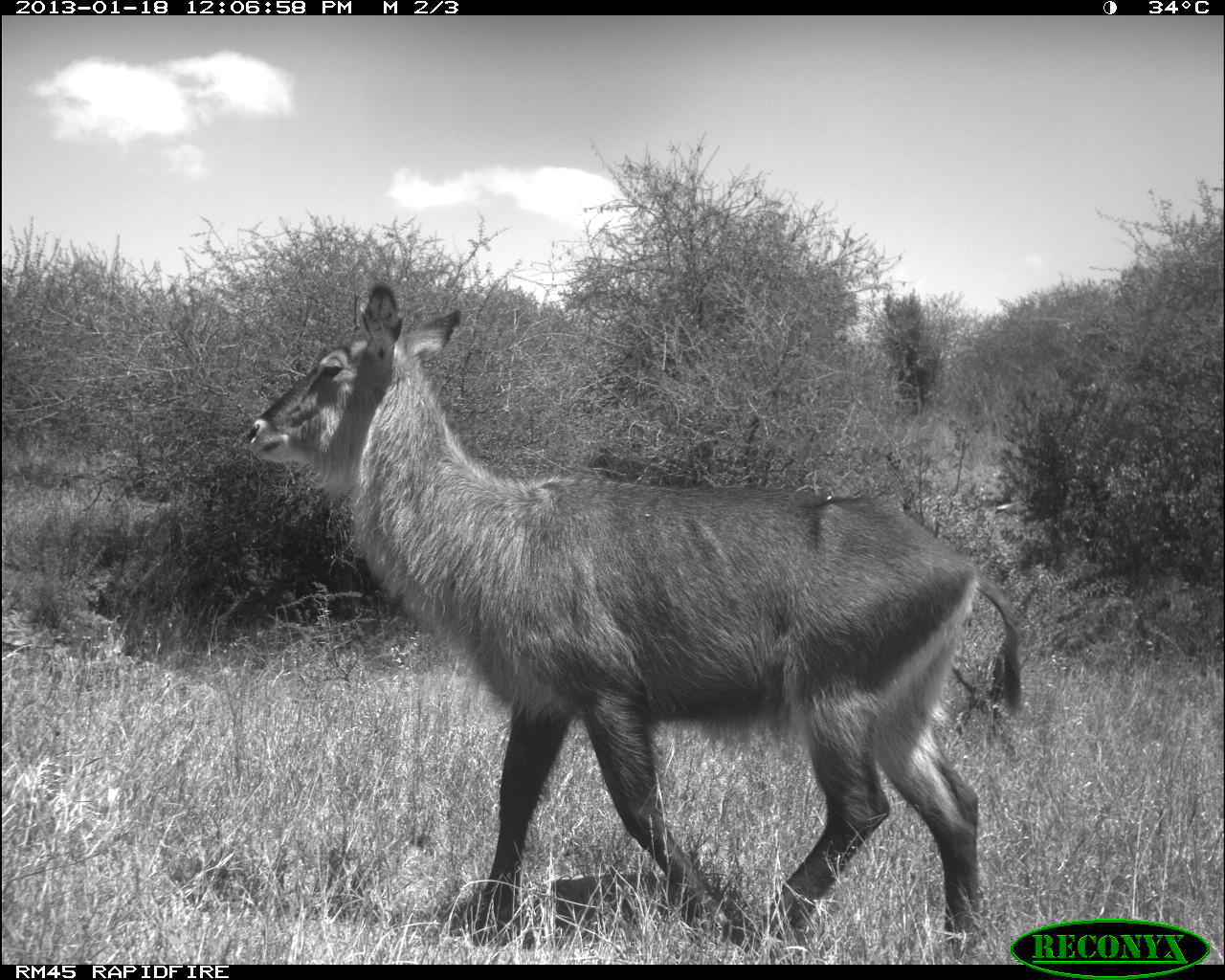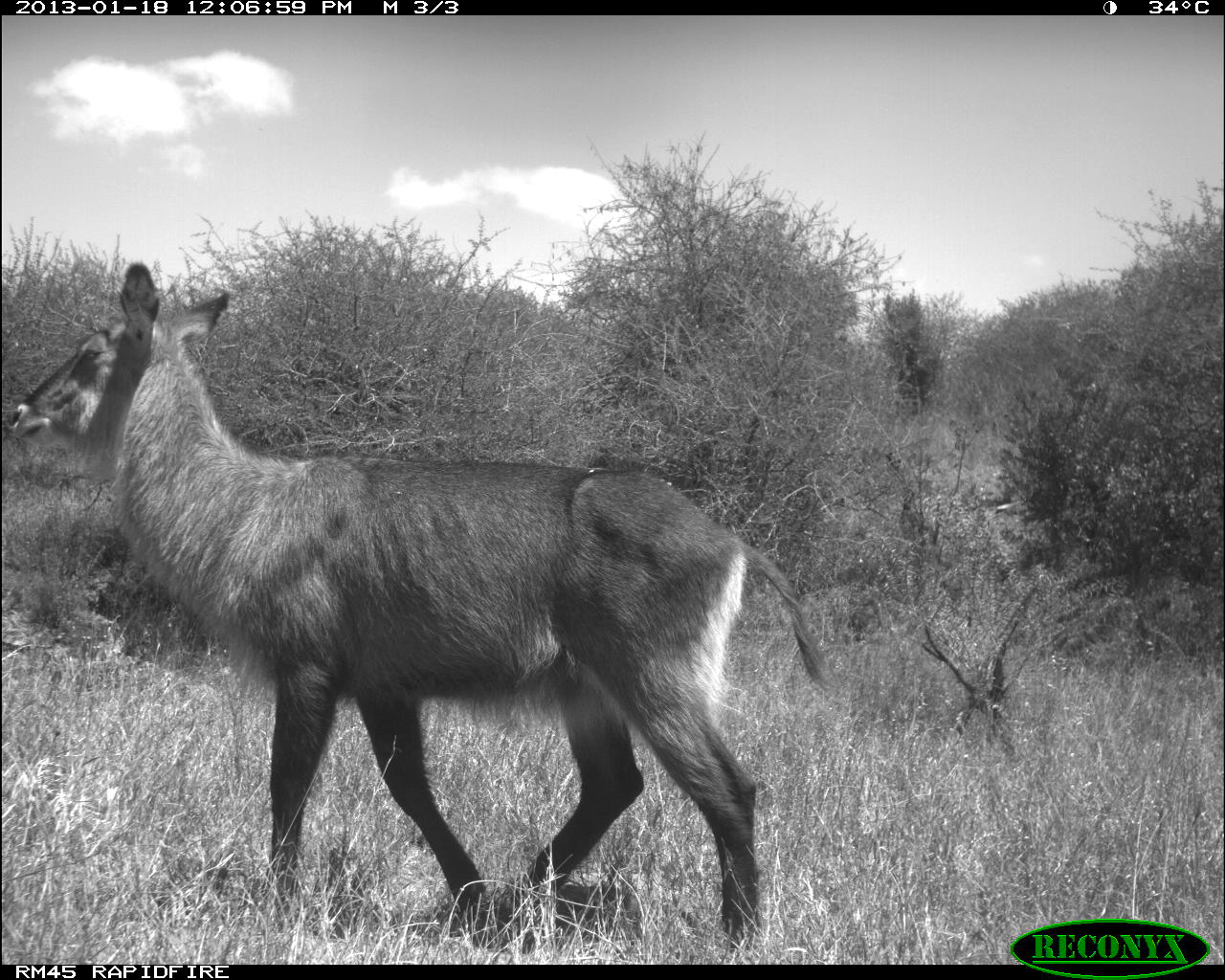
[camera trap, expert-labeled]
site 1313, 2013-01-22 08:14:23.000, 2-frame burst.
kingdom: Animalia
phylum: Chordata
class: Mammalia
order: Artiodactyla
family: Bovidae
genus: Syncerus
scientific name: Syncerus caffer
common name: african buffalo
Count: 1.